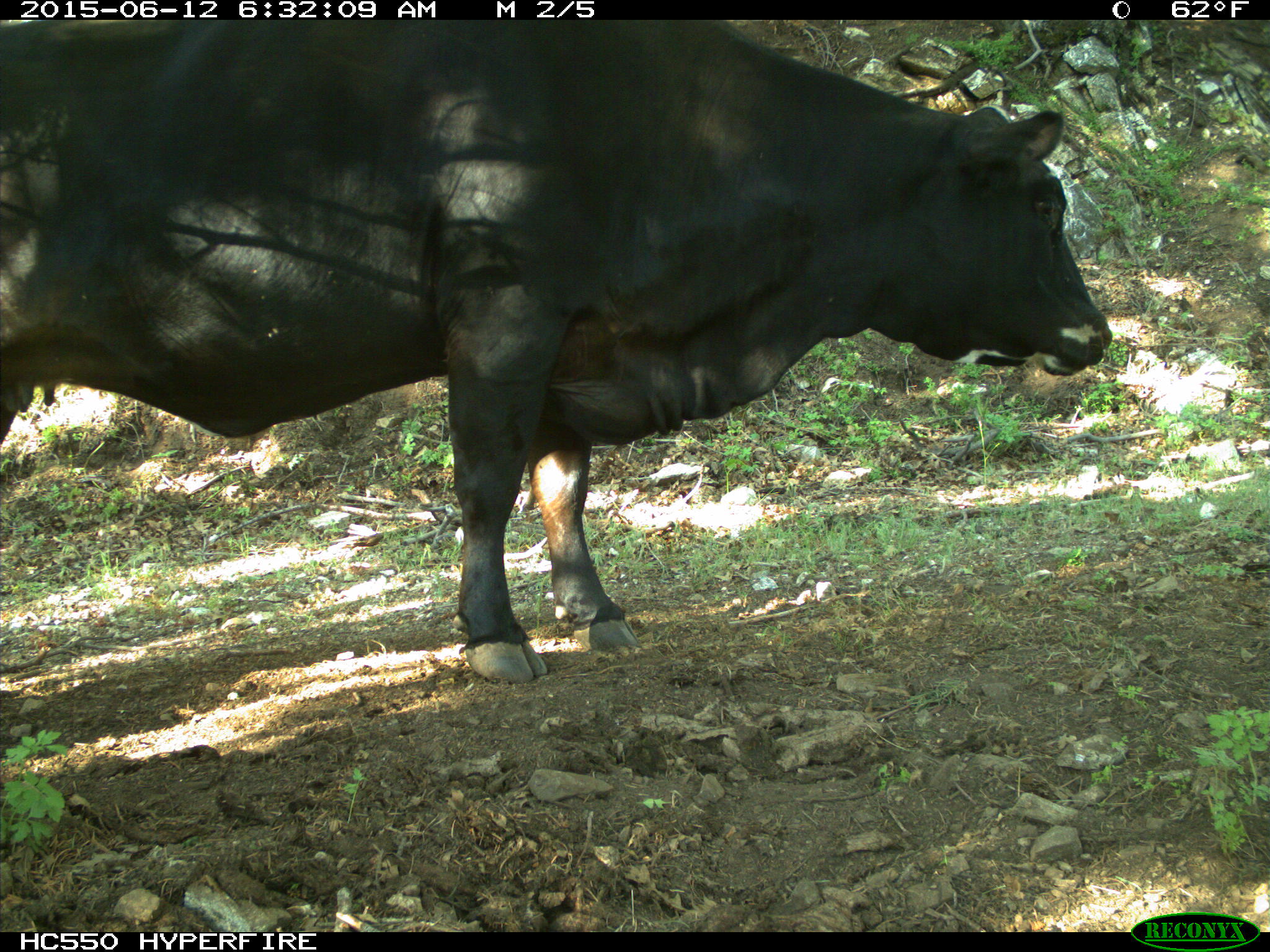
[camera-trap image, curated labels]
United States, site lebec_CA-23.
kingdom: Animalia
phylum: Chordata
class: Mammalia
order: Artiodactyla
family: Bovidae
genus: Bos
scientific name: Bos taurus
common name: domestic cow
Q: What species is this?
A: Bos taurus (domestic cow).